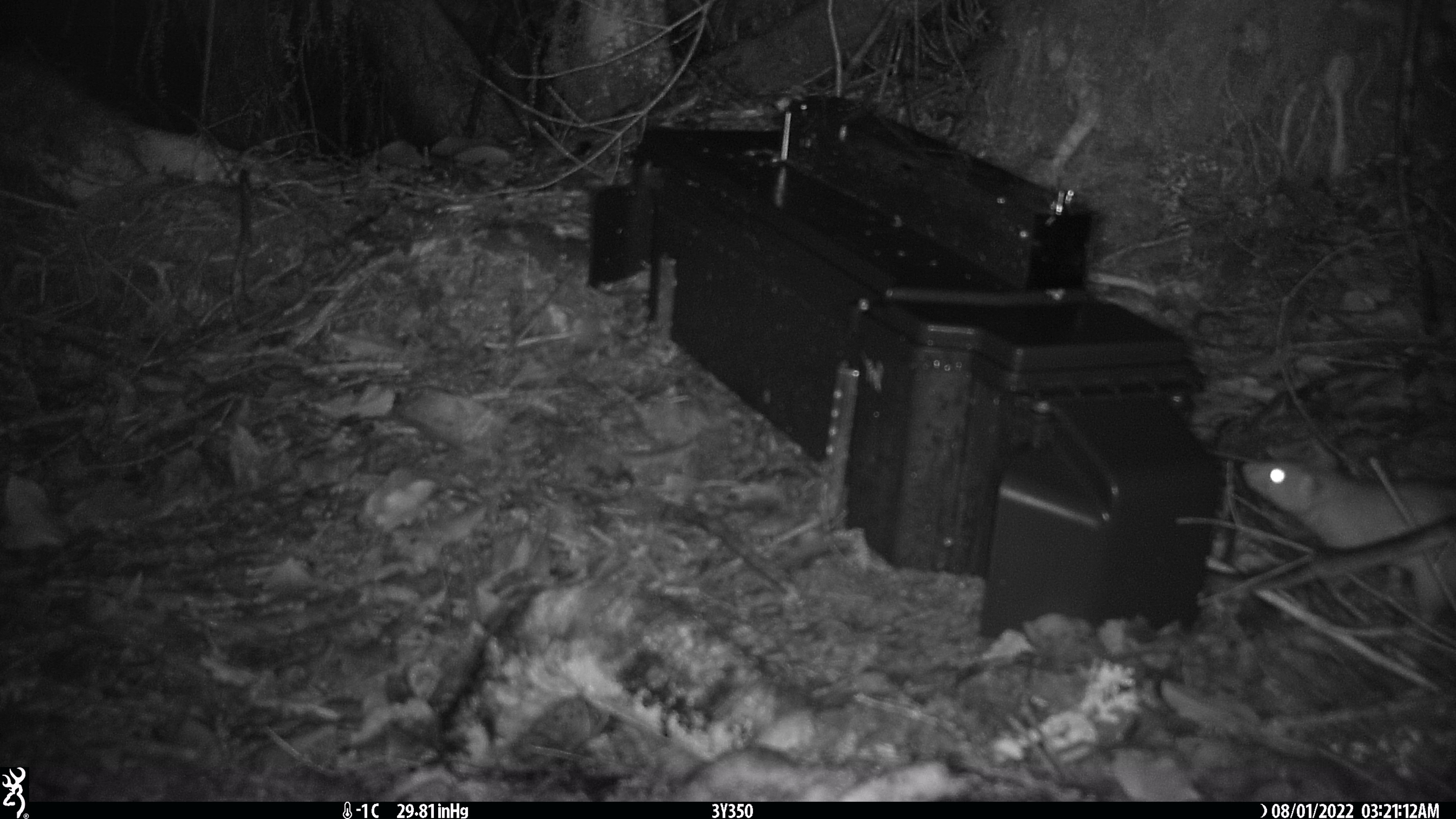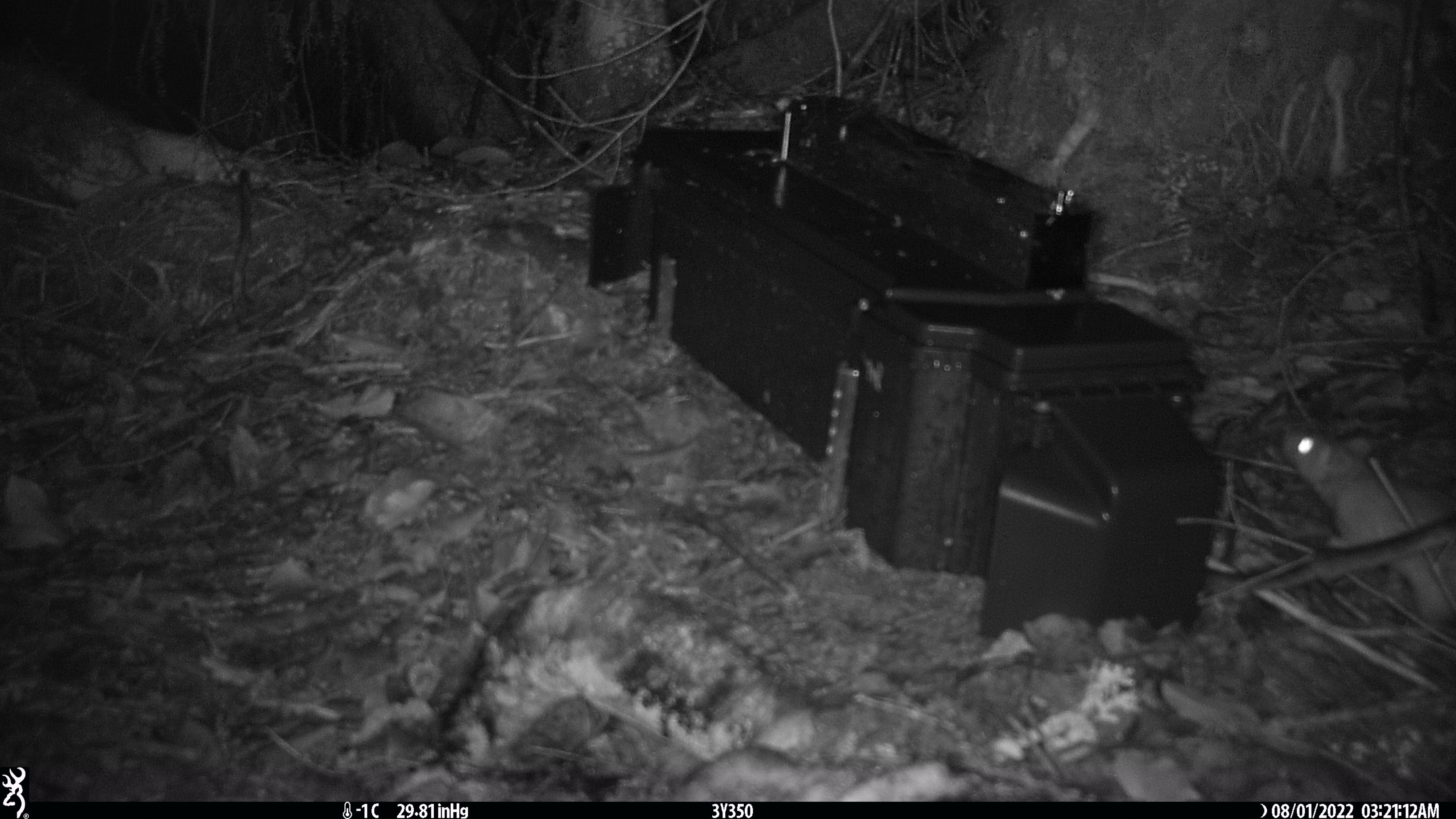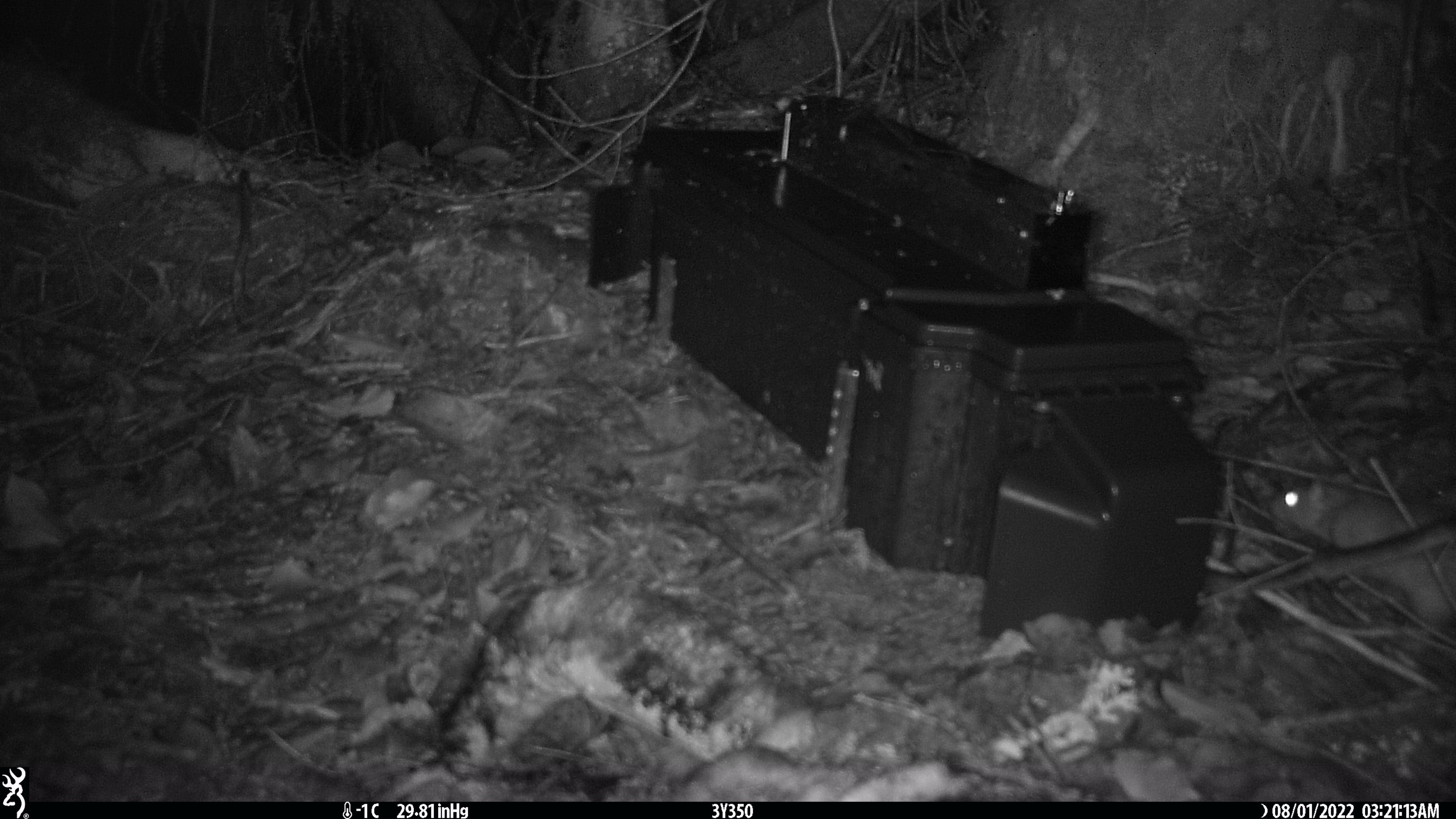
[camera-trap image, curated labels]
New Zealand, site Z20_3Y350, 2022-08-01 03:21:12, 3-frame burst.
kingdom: Animalia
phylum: Chordata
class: Mammalia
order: Rodentia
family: Muridae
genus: Rattus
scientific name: Rattus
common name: rat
Rat (Rattus).